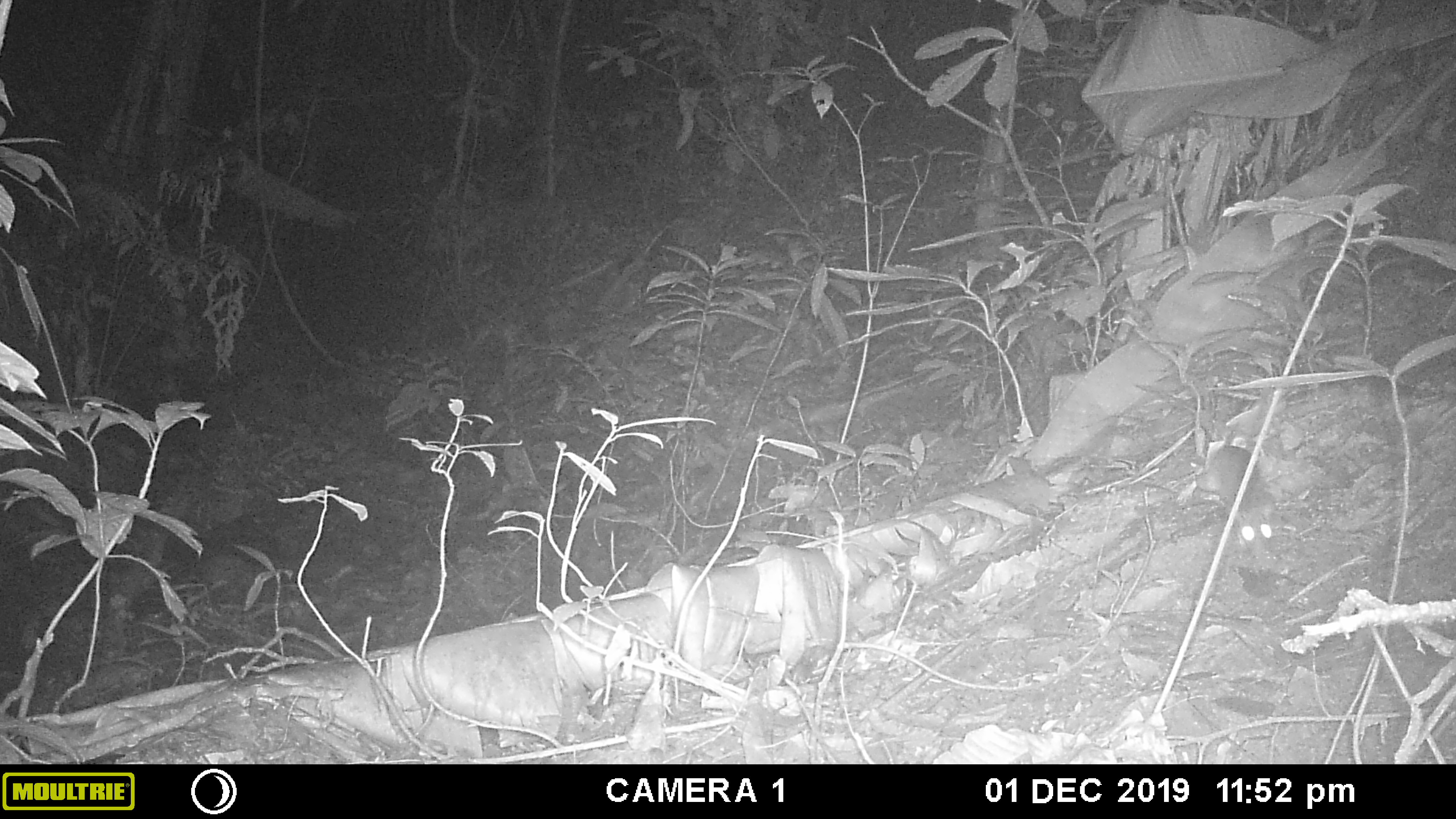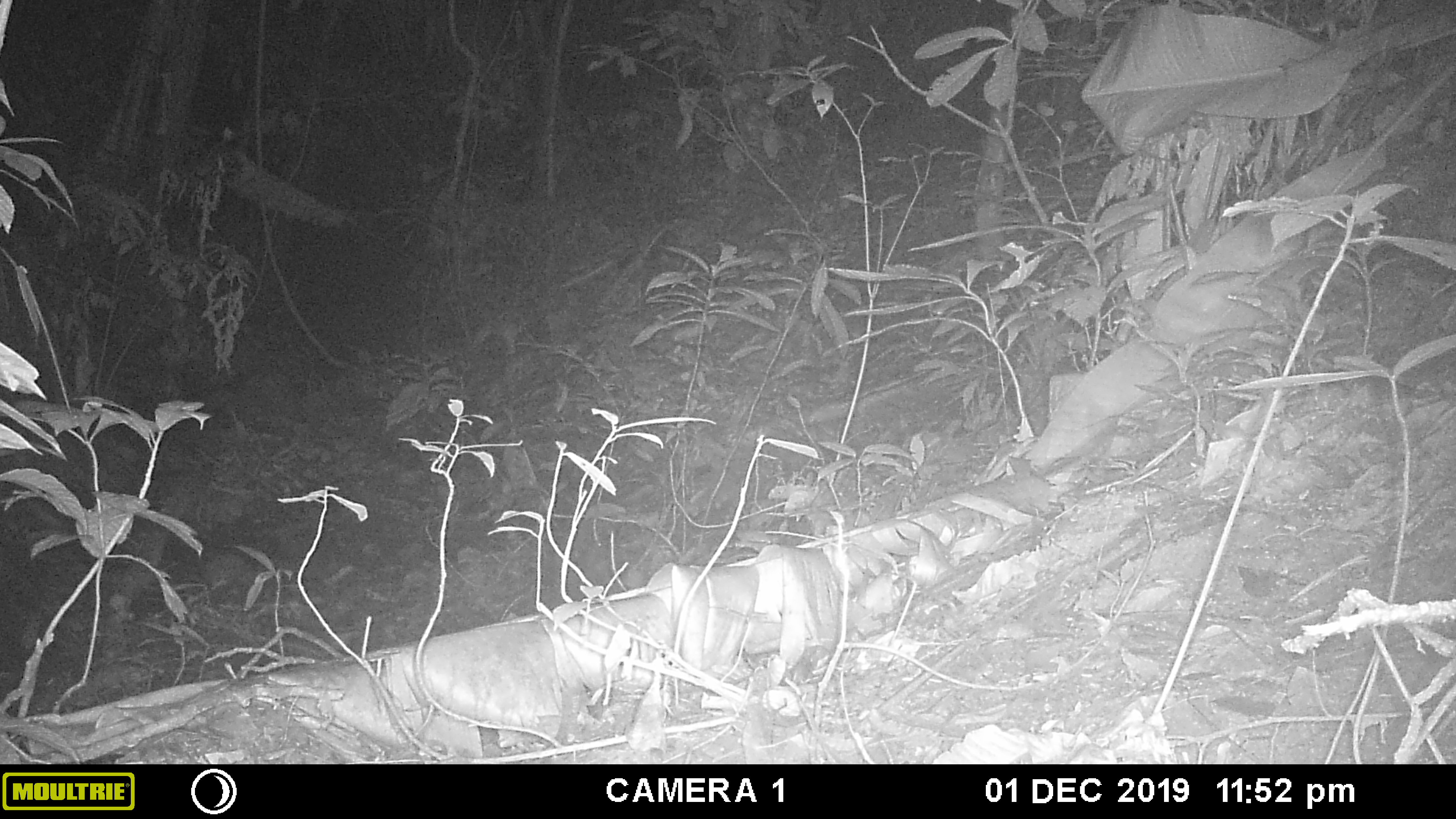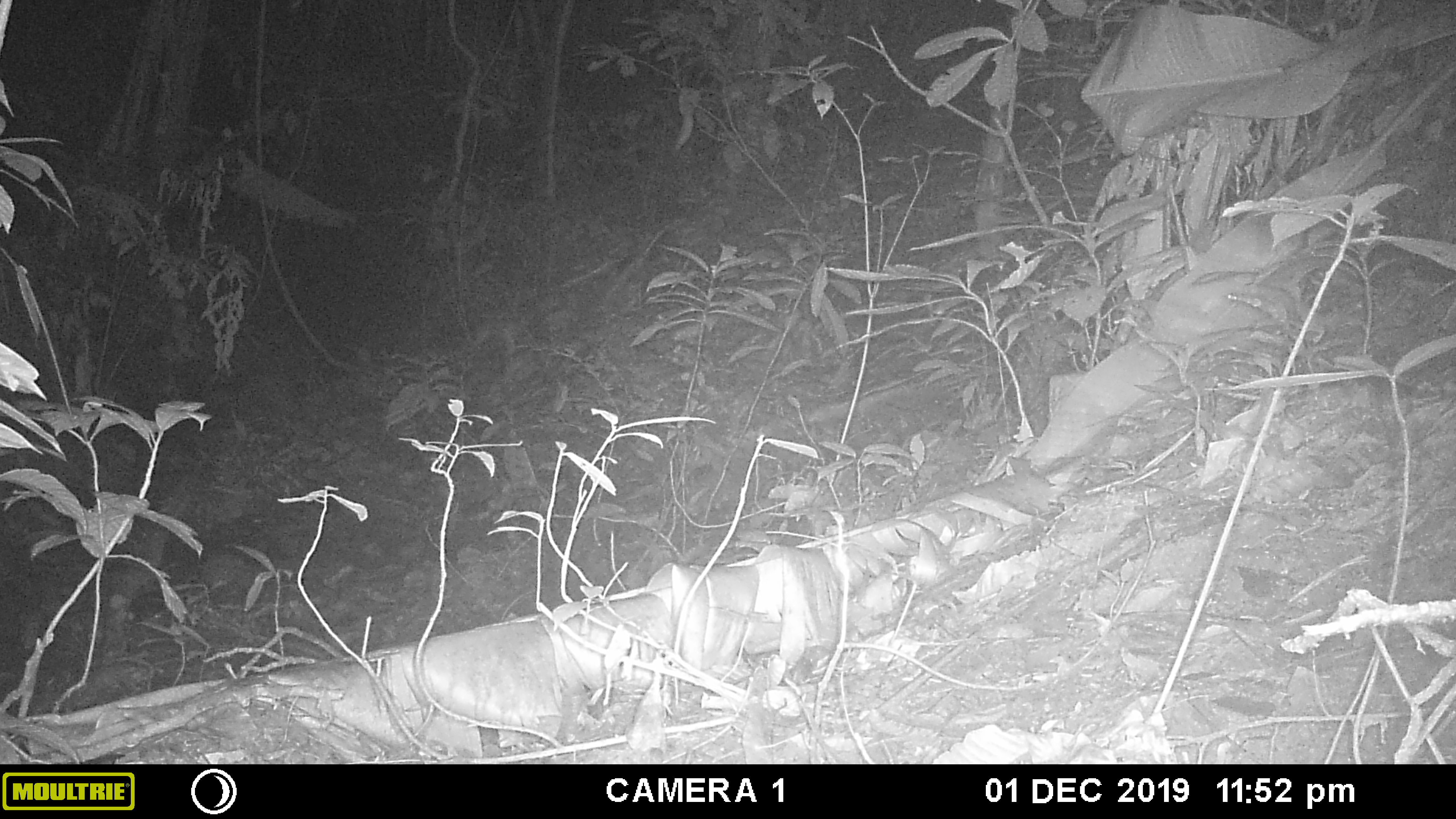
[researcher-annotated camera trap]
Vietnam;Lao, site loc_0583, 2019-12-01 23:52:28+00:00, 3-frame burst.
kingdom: Animalia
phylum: Chordata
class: Mammalia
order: Rodentia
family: Muridae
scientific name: Muridae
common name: old-world mice and rats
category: unidentified murid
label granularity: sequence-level